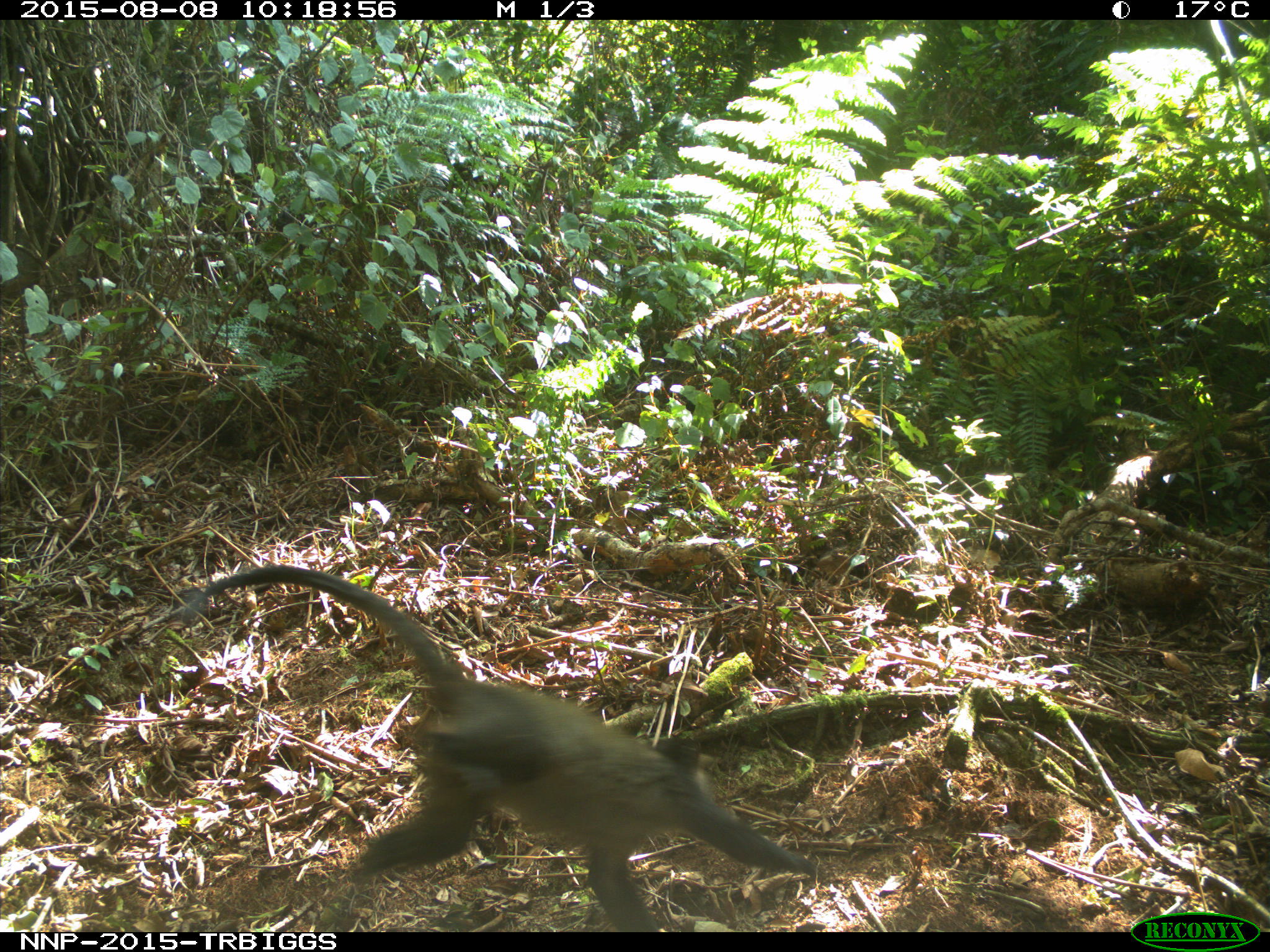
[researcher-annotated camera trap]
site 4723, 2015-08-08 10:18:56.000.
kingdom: Animalia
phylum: Chordata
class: Mammalia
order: Primates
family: Cercopithecidae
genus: Cercopithecus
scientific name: Cercopithecus mitis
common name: blue monkey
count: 1